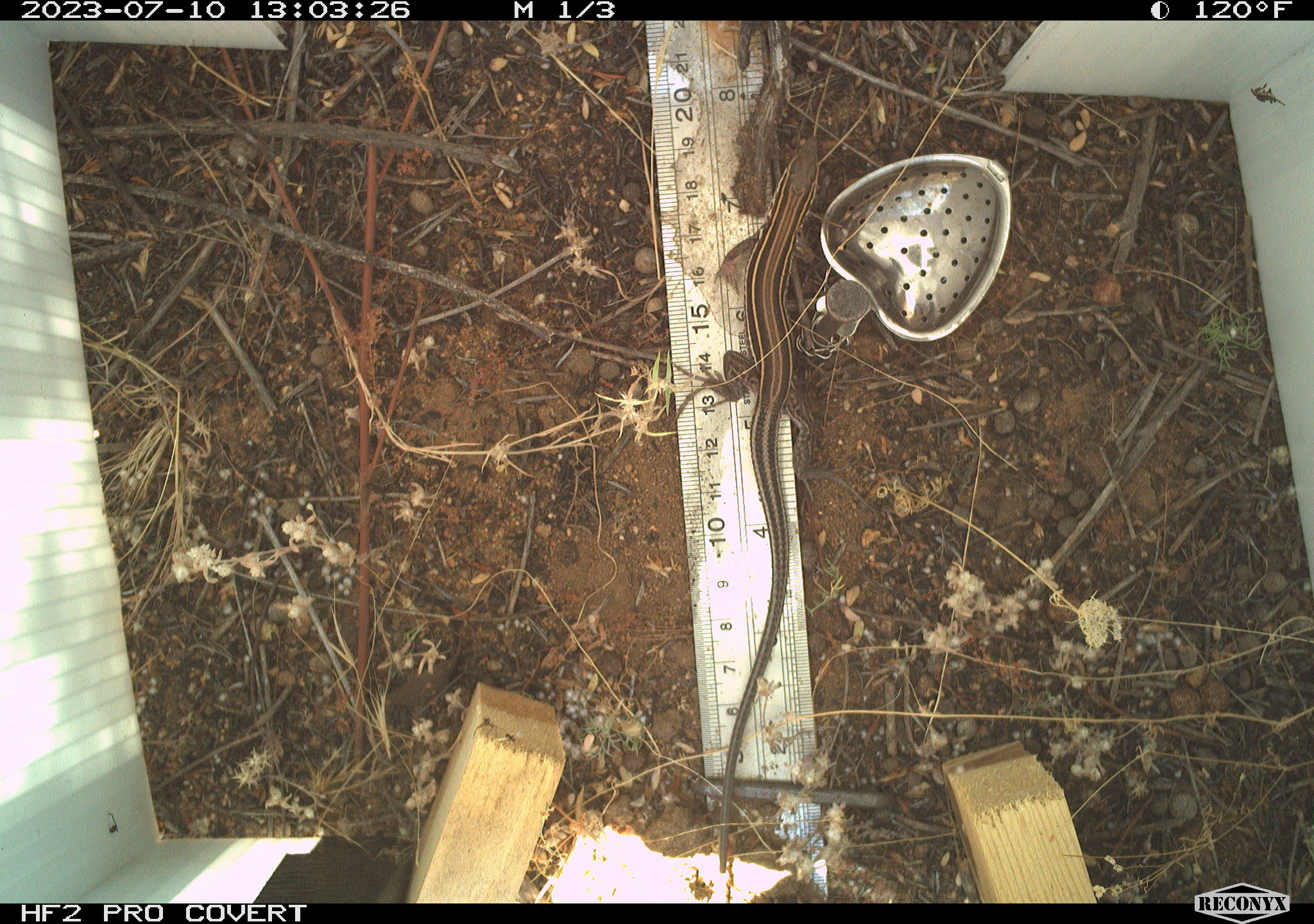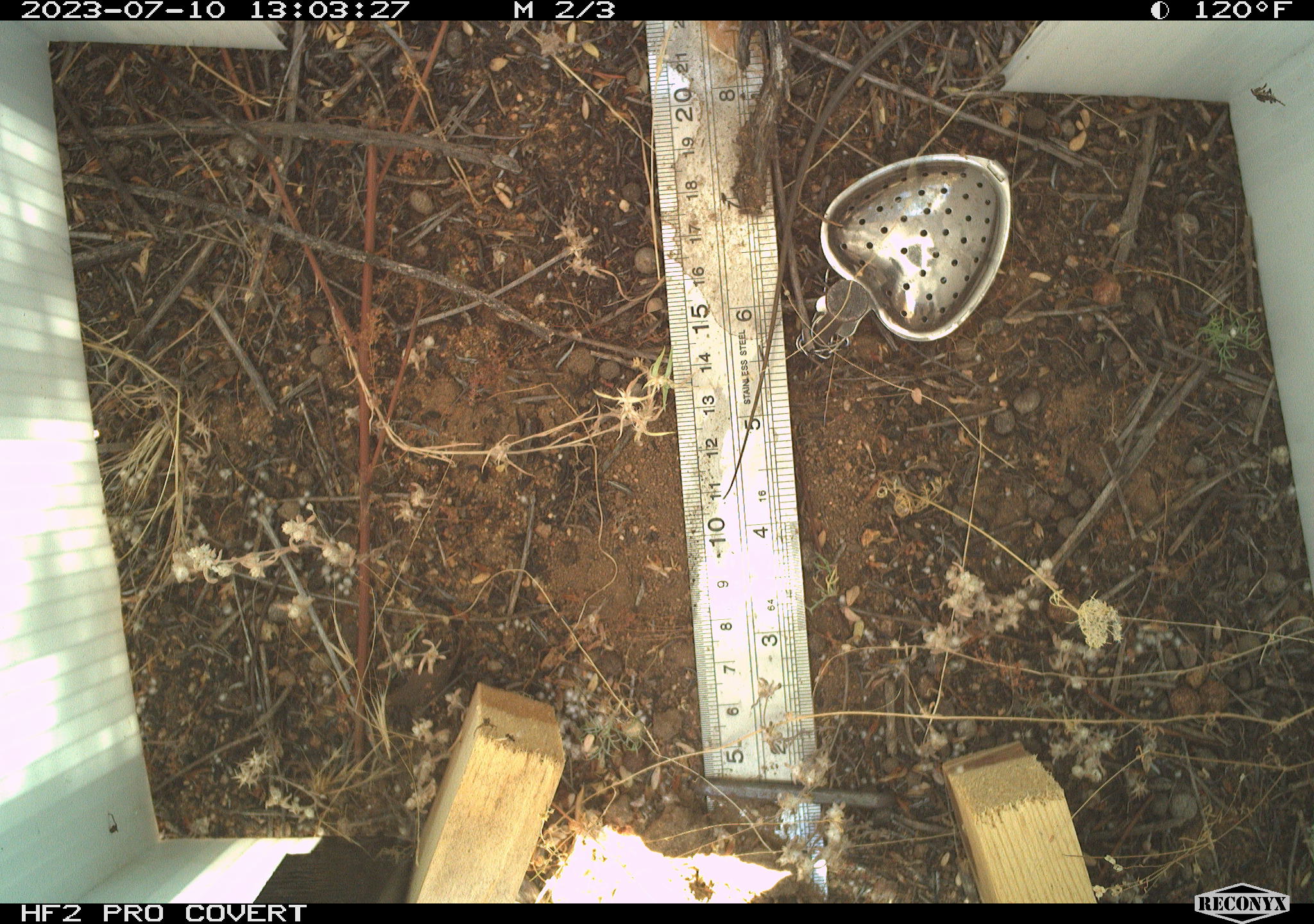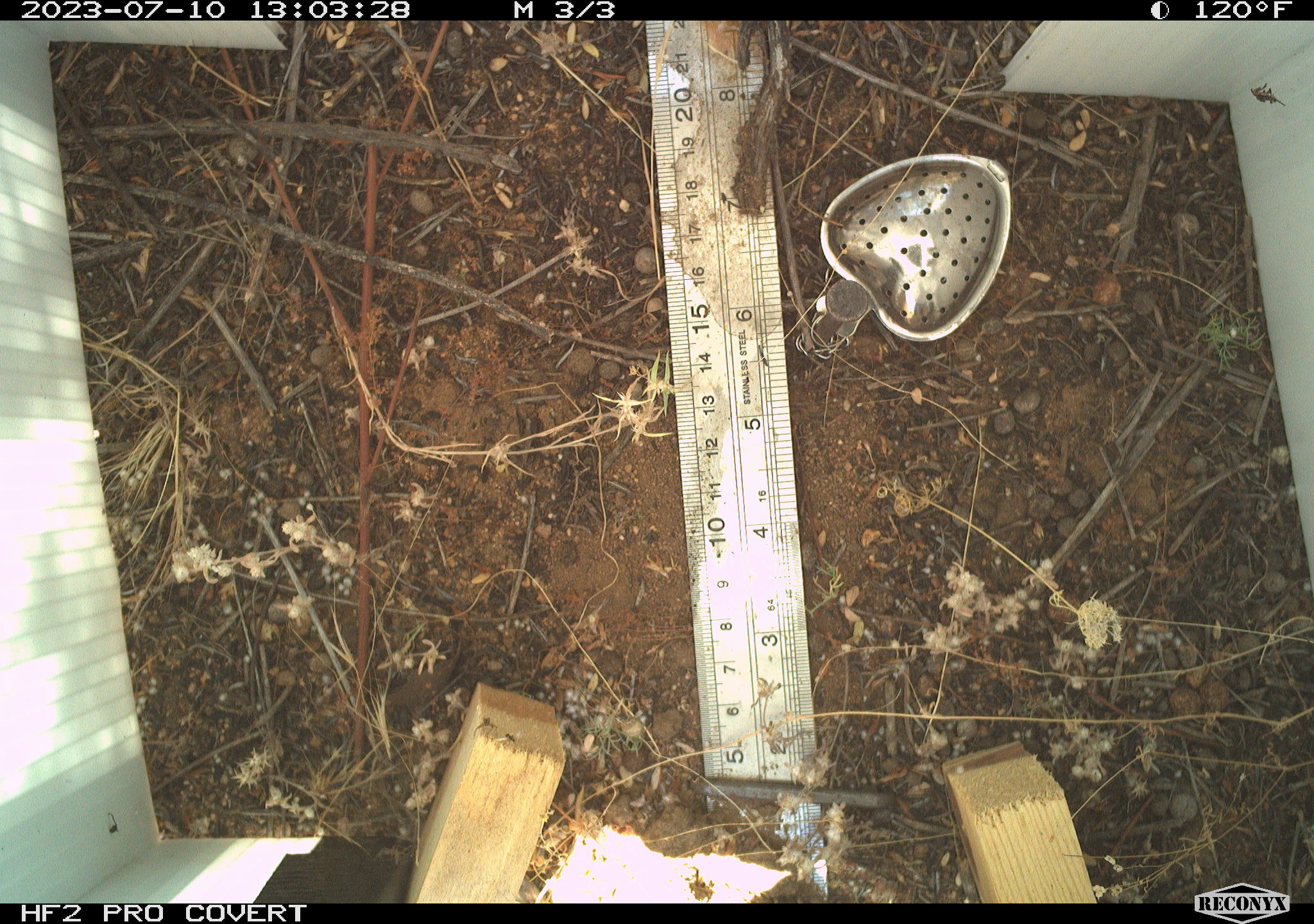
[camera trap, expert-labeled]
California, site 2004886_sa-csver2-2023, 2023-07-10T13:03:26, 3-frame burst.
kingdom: Animalia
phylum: Chordata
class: Reptilia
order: Squamata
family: Teiidae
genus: Aspidoscelis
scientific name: Aspidoscelis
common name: whiptail lizards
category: aspidoscelis species